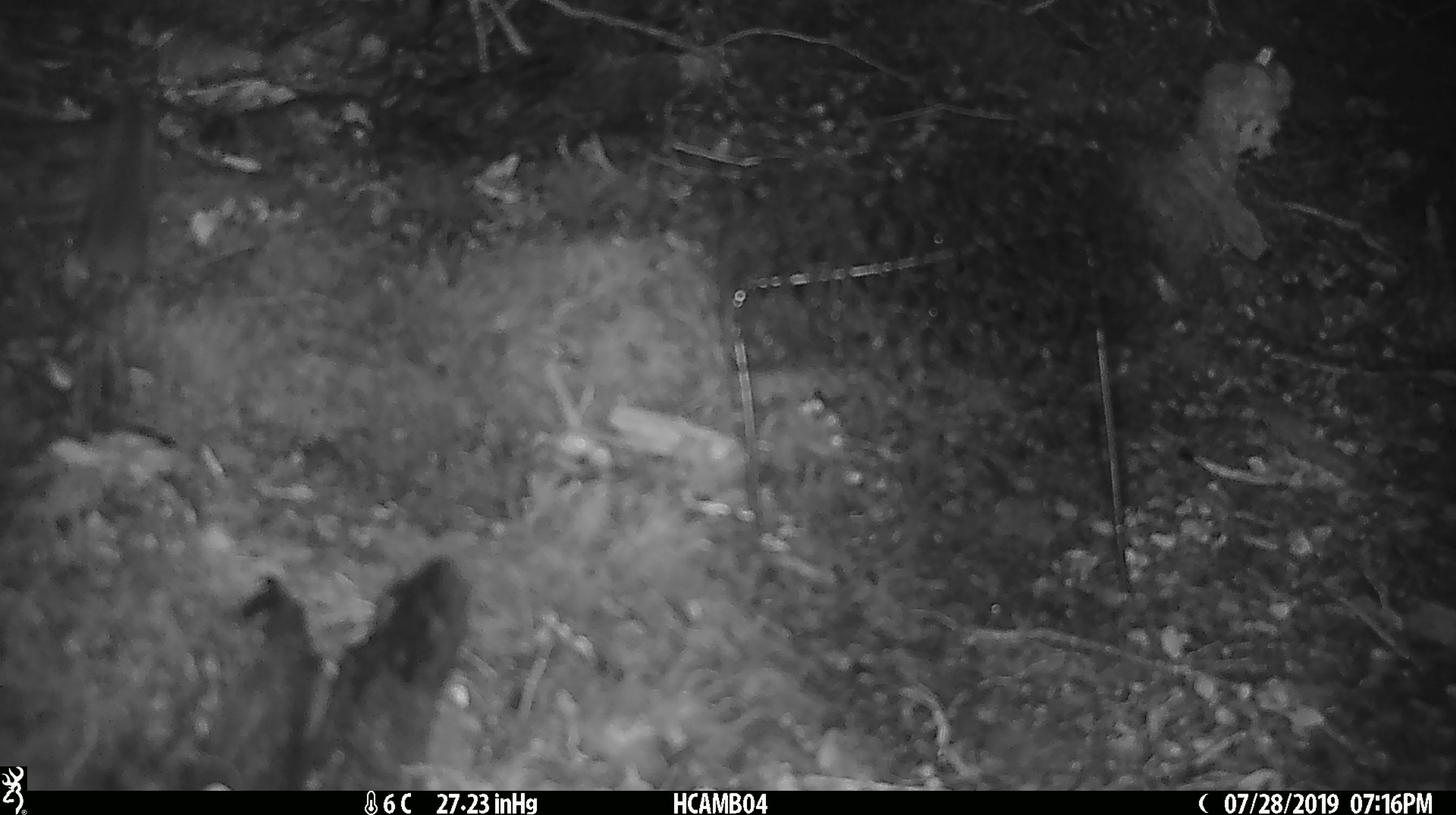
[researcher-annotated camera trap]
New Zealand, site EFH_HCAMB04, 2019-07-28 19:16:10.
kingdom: Animalia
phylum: Chordata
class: Mammalia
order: Rodentia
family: Muridae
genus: Mus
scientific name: Mus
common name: mouse